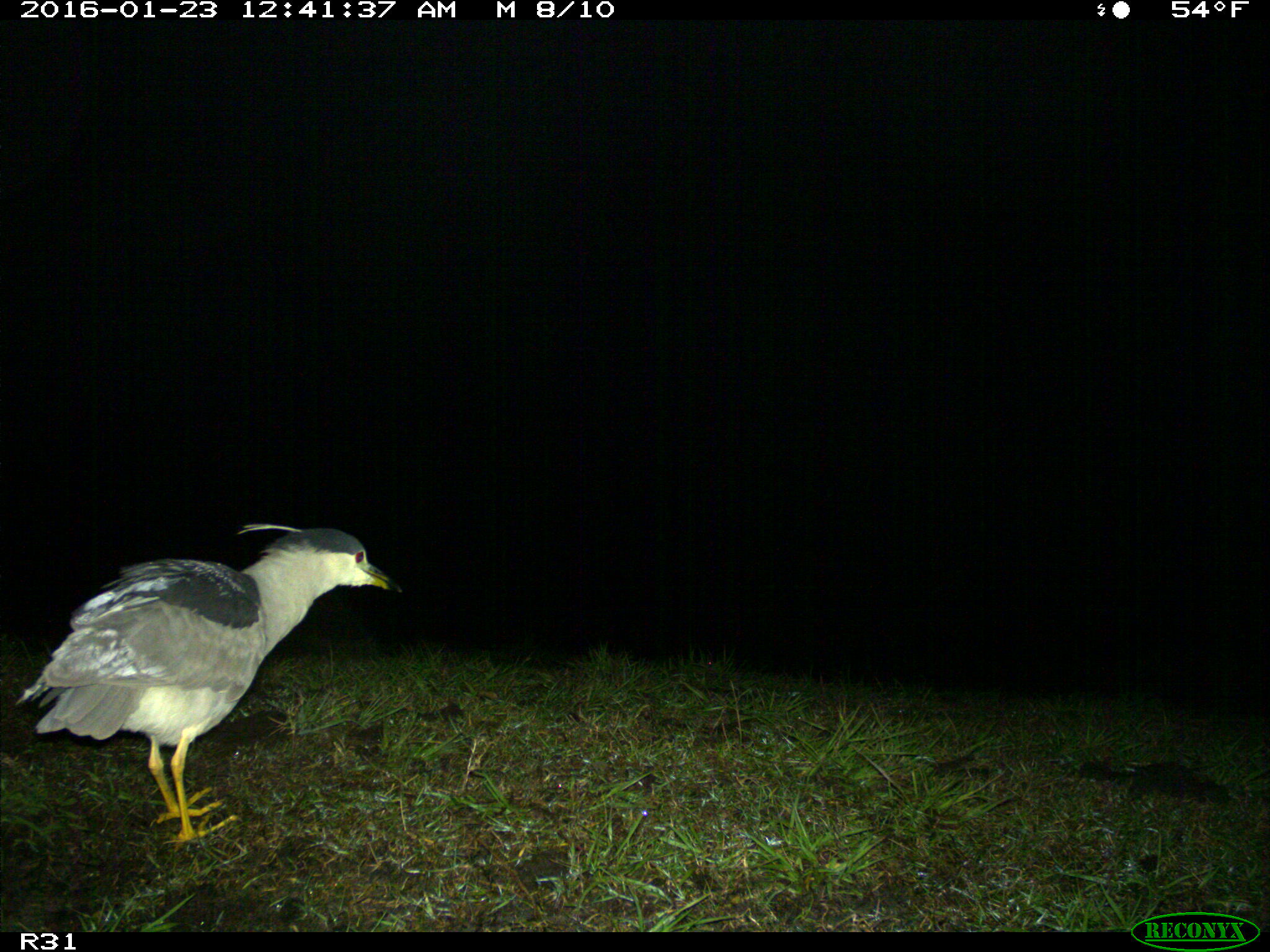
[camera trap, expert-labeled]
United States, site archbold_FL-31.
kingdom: Animalia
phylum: Chordata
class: Aves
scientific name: Aves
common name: birds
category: unidentified bird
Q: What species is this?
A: Unidentified bird (birds) (Aves).